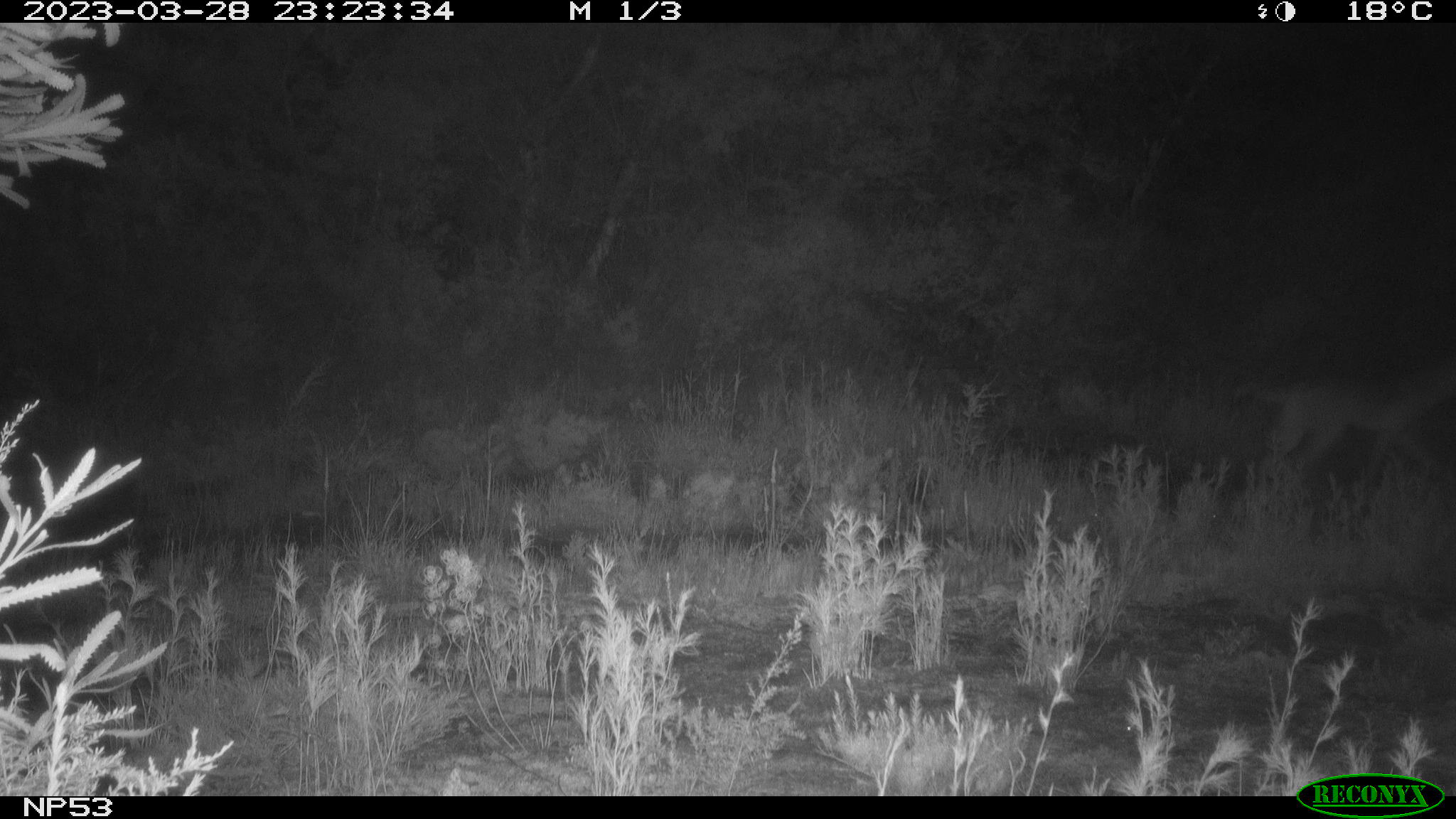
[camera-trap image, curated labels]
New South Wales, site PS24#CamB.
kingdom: Animalia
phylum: Chordata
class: Mammalia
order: Carnivora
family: Canidae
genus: Canis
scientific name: Canis familiaris dingo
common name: dingo